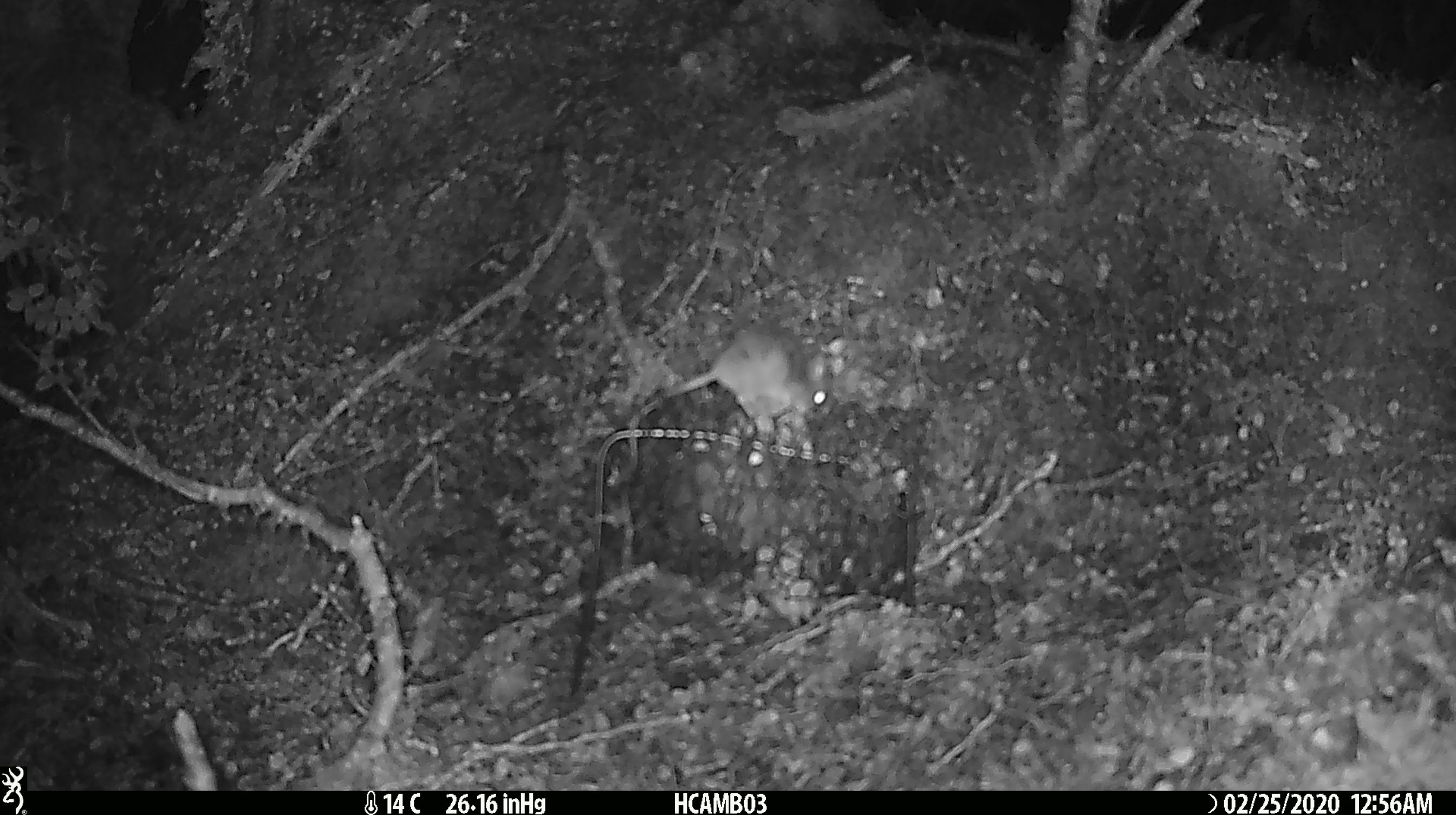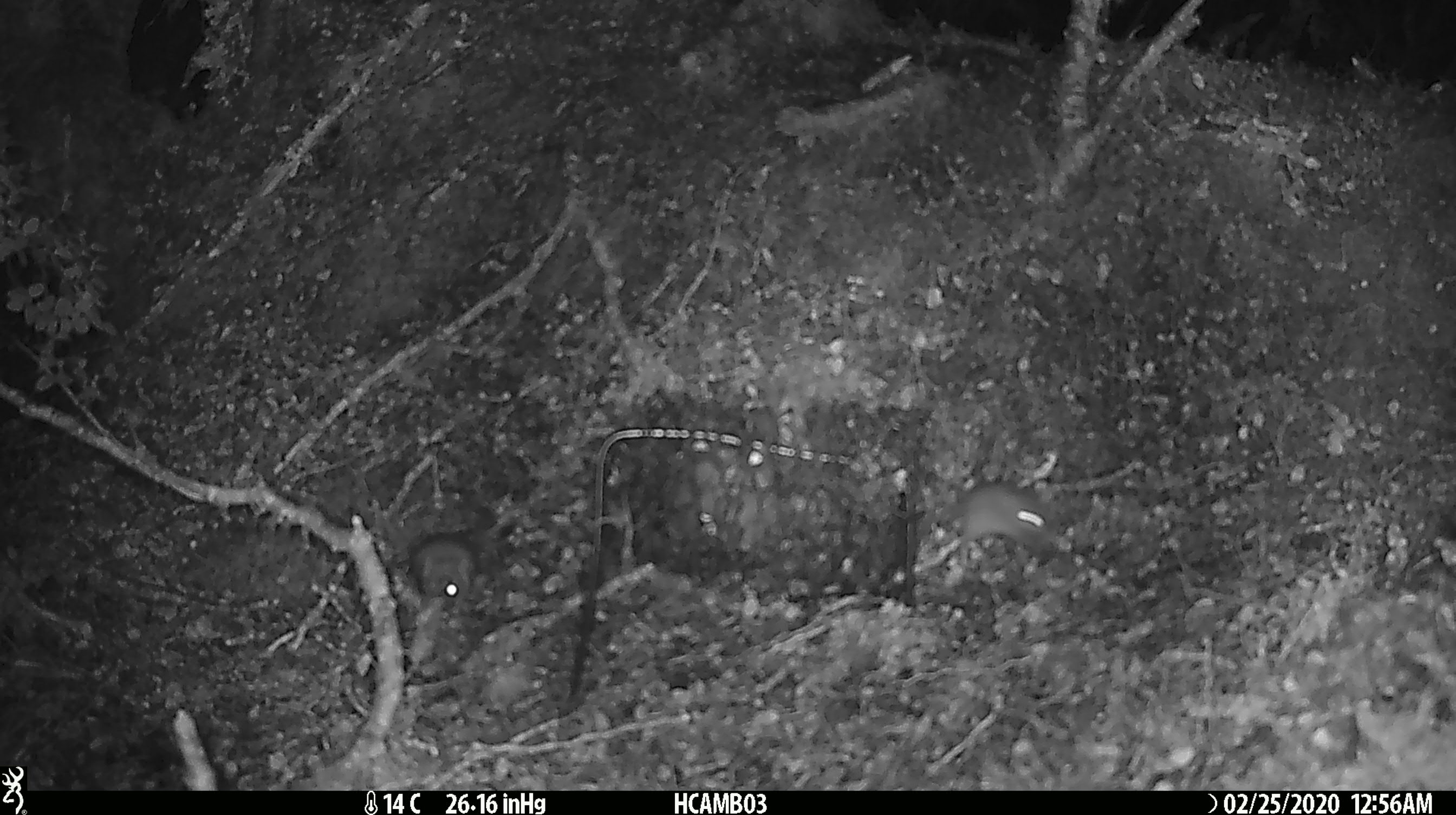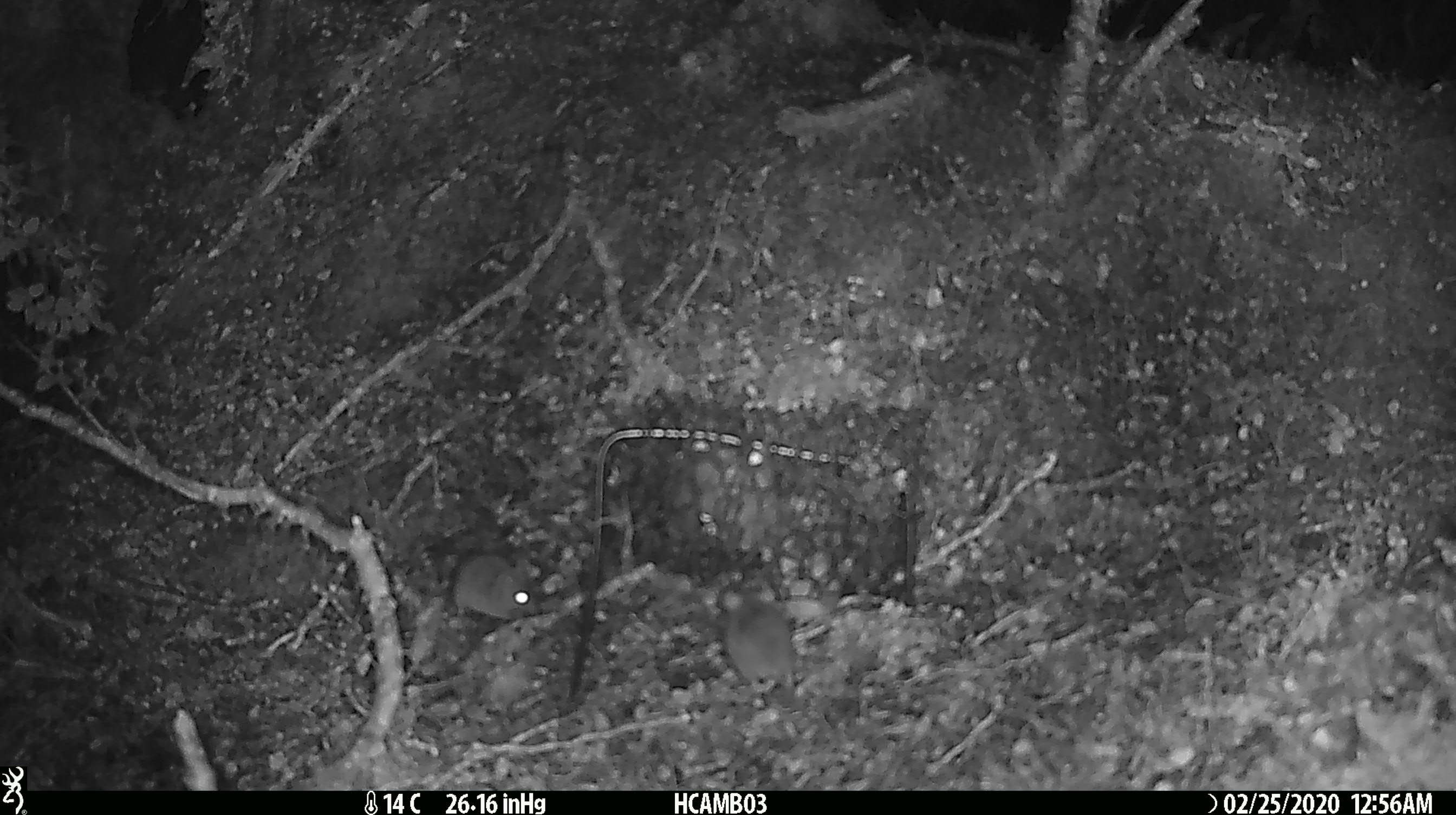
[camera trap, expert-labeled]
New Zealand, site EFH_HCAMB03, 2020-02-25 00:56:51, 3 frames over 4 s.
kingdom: Animalia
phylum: Chordata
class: Mammalia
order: Rodentia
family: Muridae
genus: Mus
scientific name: Mus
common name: mouse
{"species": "mouse (Mus)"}